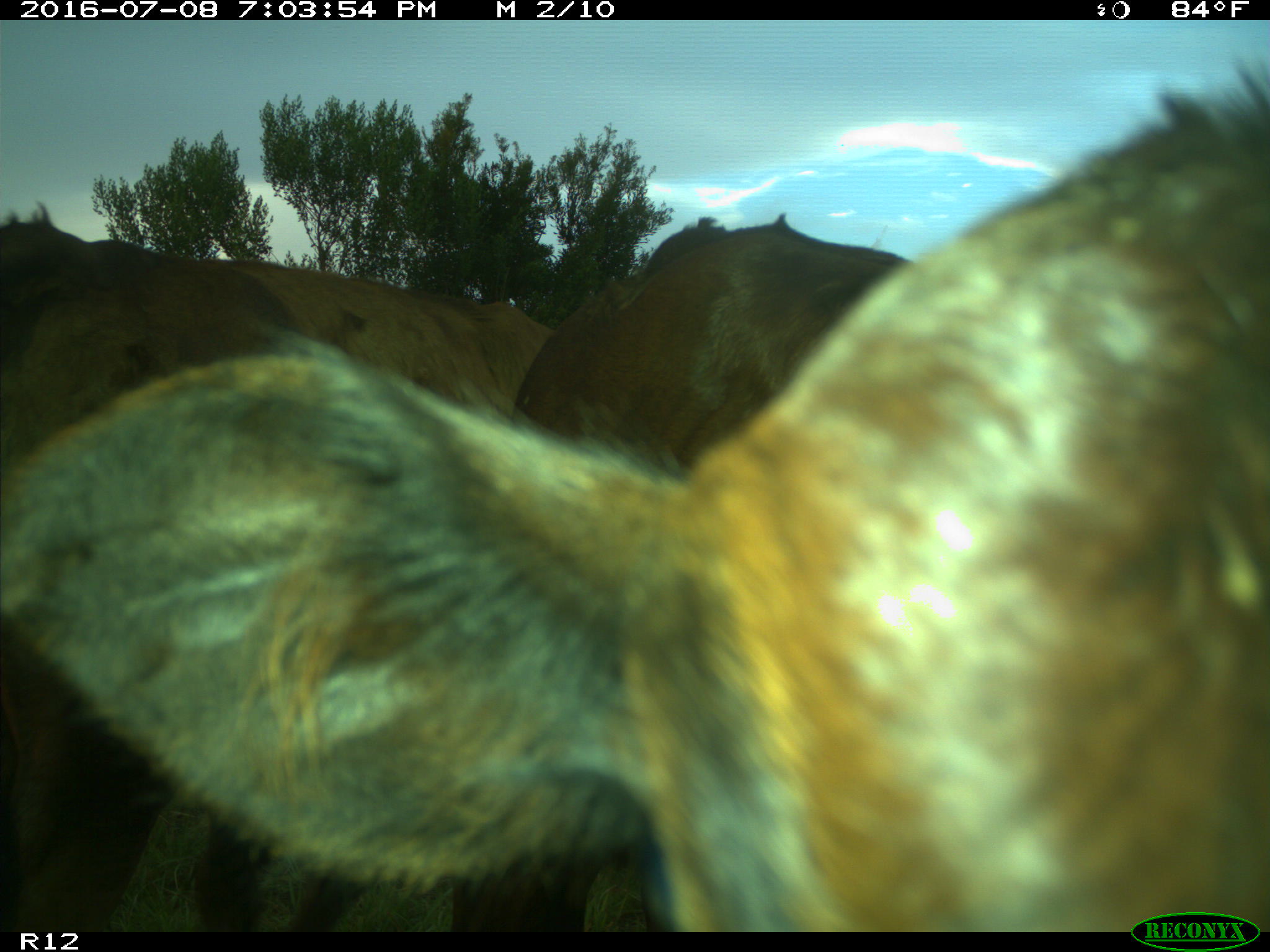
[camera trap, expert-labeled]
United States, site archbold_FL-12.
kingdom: Animalia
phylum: Chordata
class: Mammalia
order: Artiodactyla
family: Bovidae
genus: Bos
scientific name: Bos taurus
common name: domestic cow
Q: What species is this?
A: Bos taurus (domestic cow).